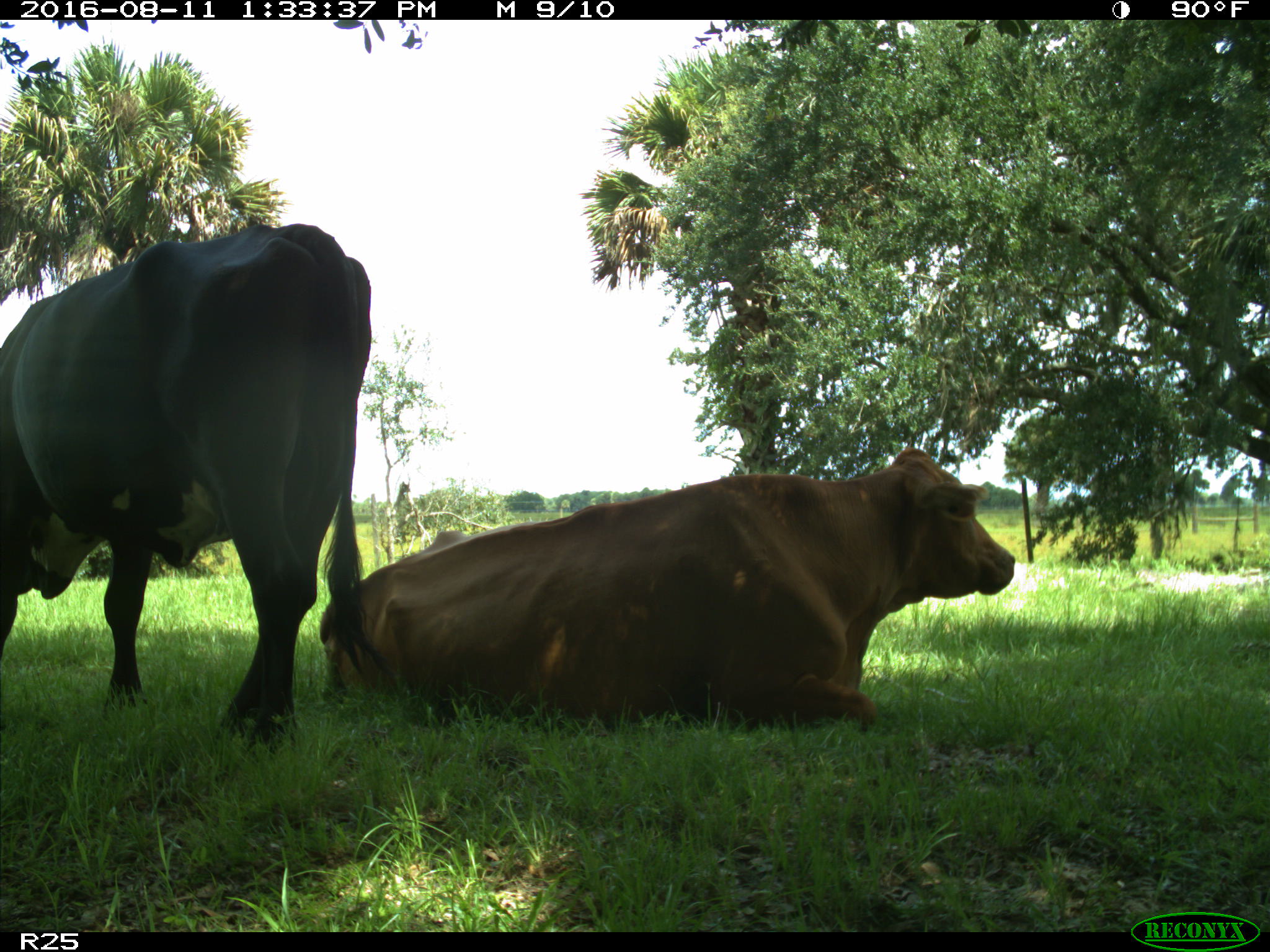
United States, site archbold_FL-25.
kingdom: Animalia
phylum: Chordata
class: Mammalia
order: Artiodactyla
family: Bovidae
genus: Bos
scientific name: Bos taurus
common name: domestic cow